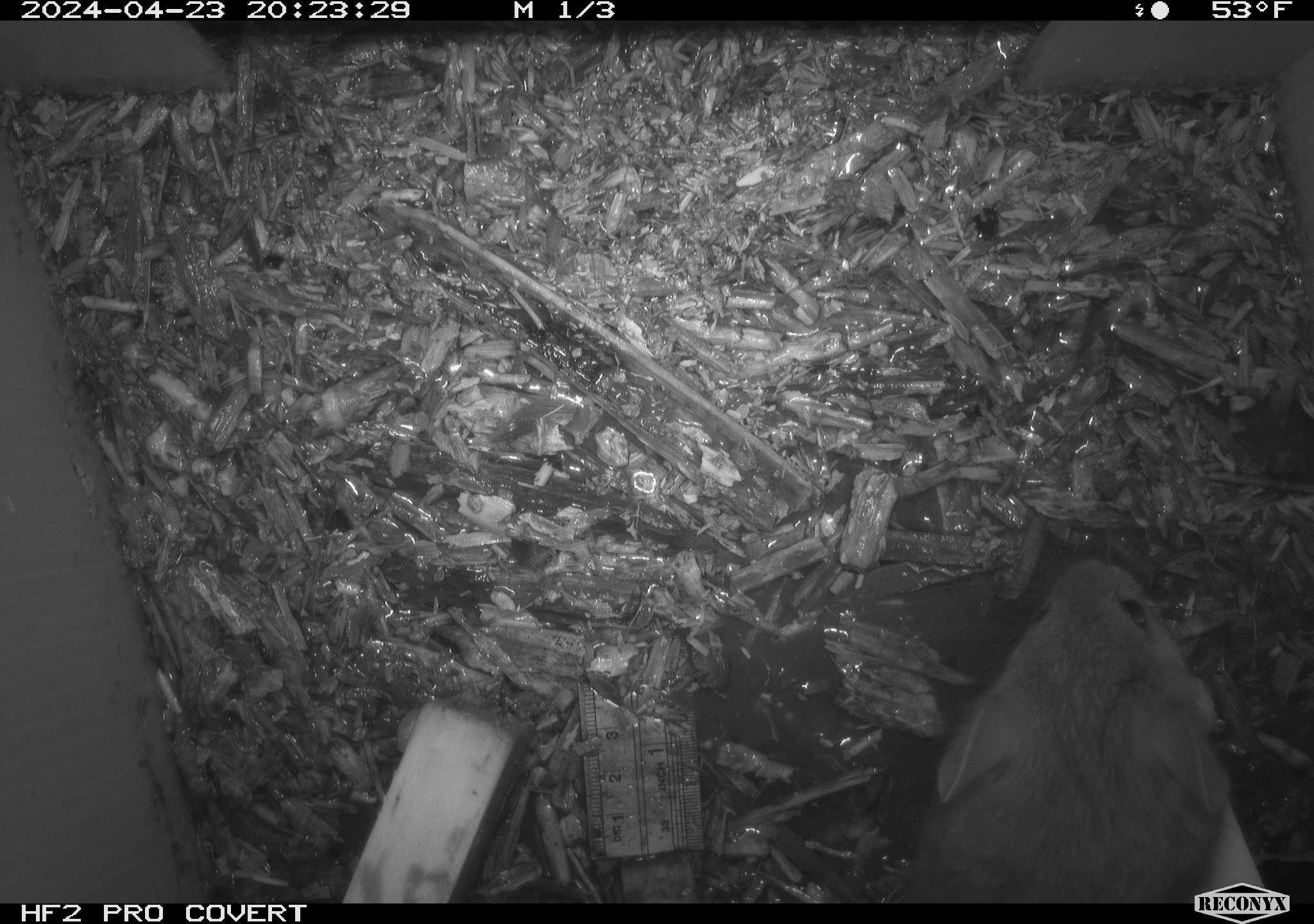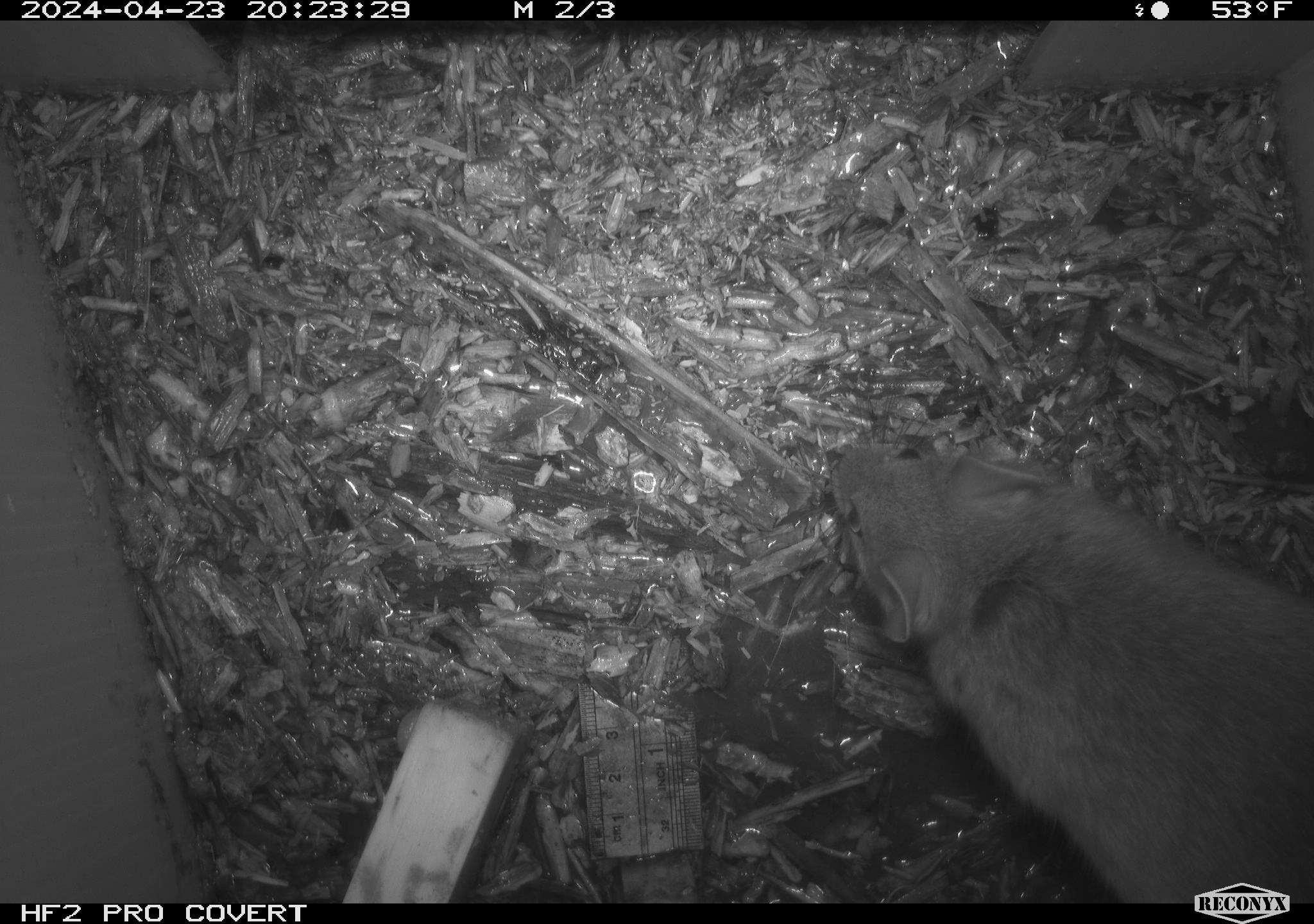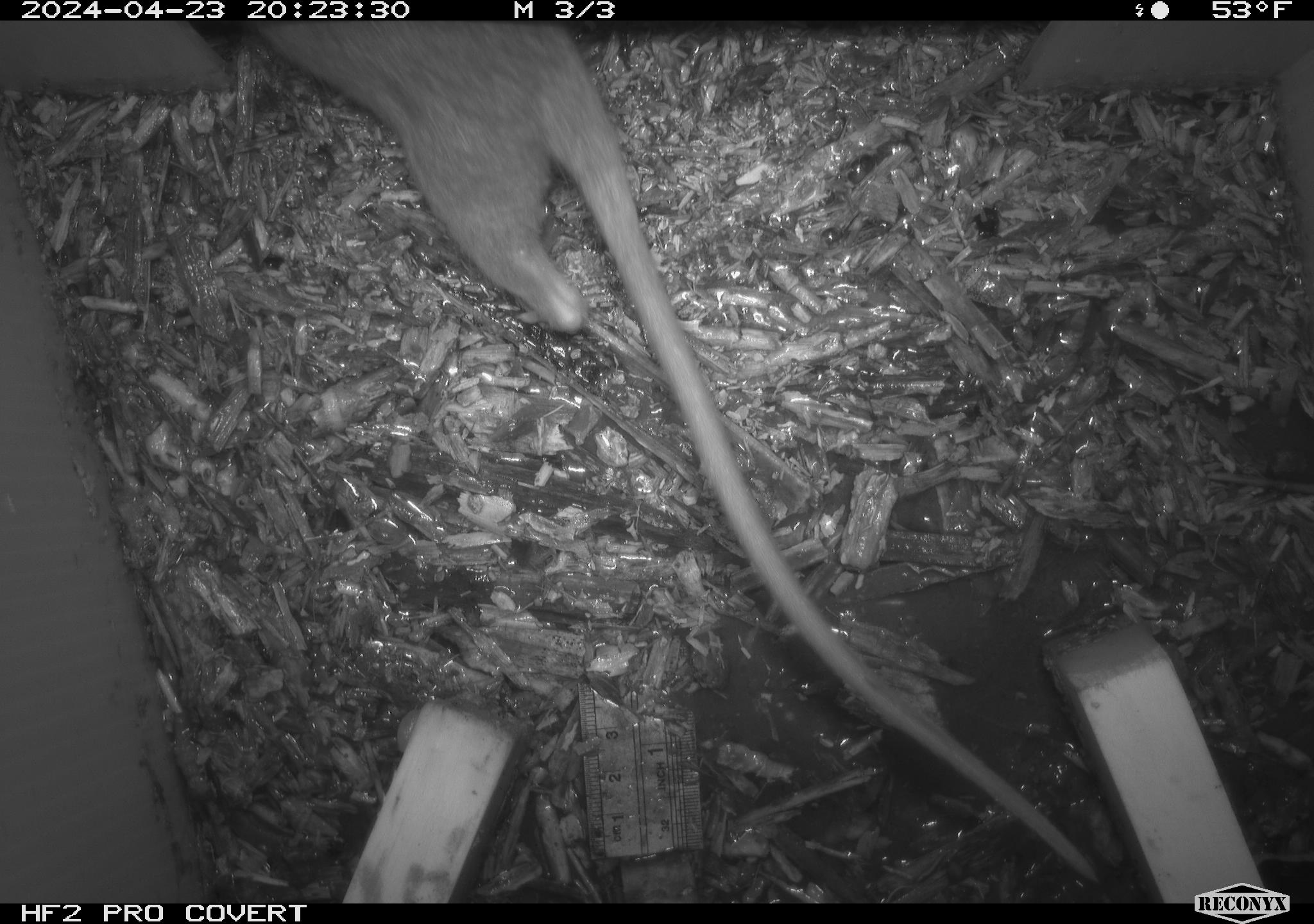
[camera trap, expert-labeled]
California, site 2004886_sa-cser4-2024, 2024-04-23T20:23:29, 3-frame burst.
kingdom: Animalia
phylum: Chordata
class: Mammalia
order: Rodentia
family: Muridae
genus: Rattus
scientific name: Rattus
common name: rat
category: rattus species